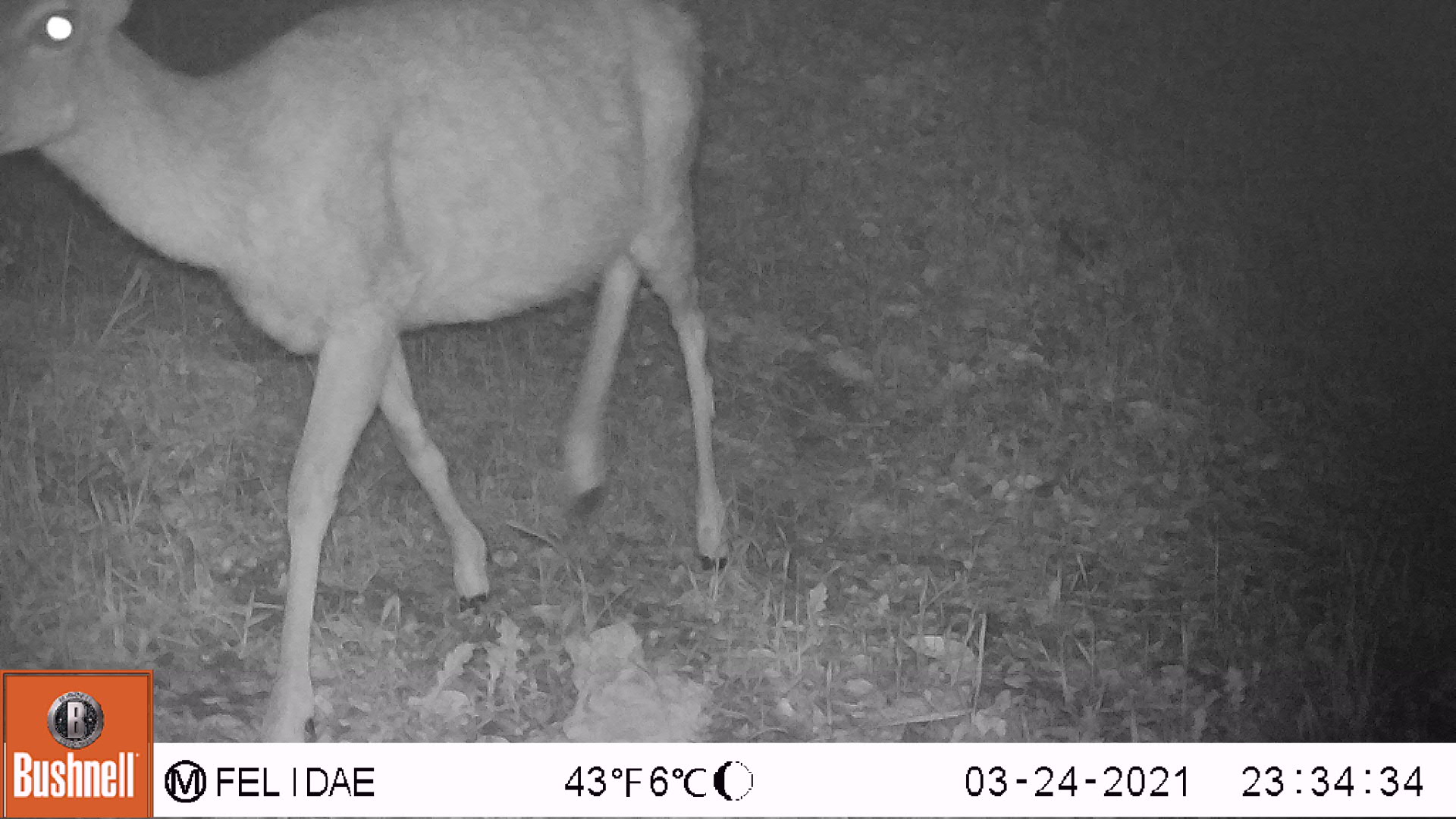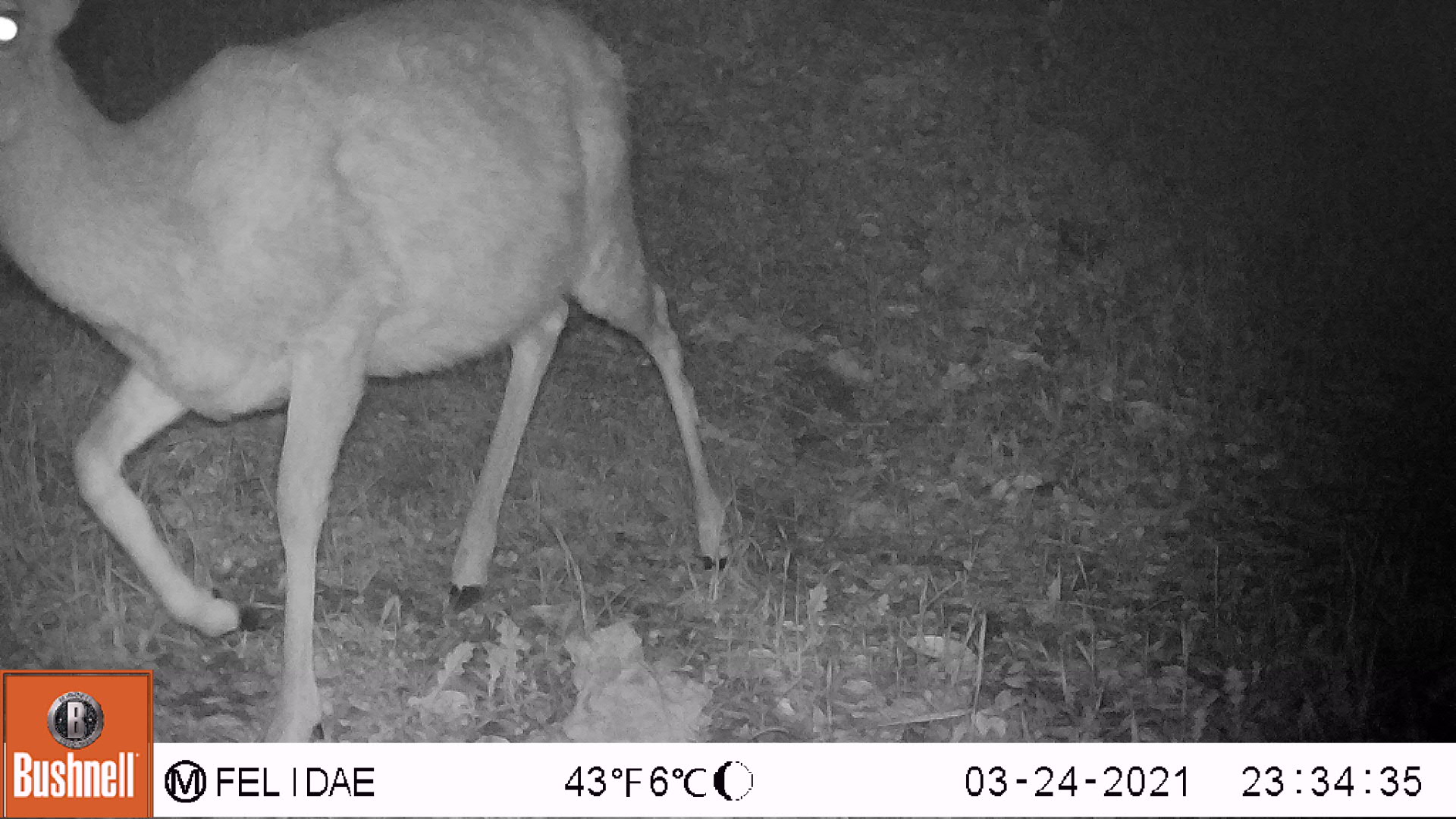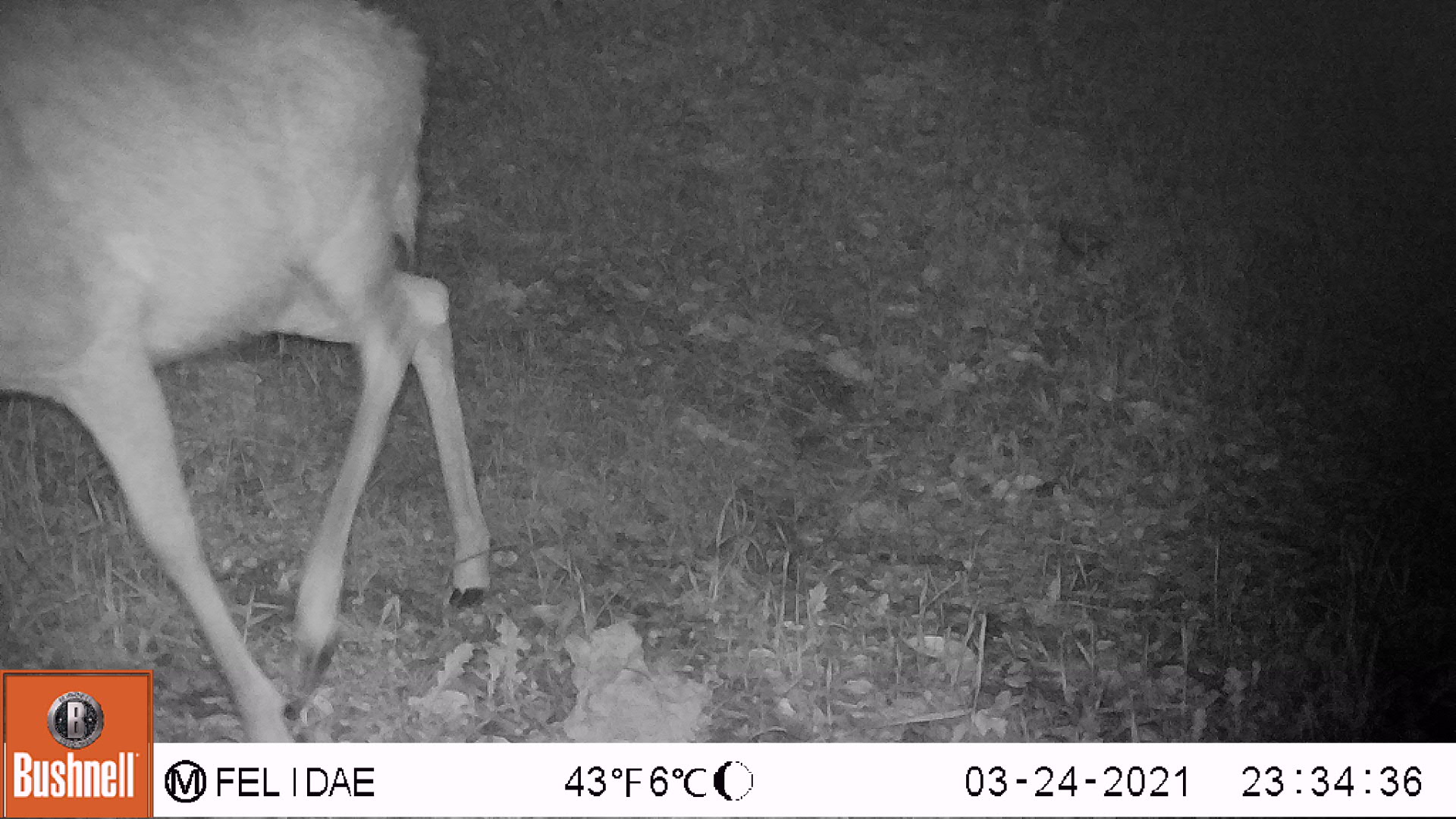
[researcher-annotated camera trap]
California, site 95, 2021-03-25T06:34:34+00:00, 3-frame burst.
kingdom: Animalia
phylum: Chordata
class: Mammalia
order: Artiodactyla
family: Cervidae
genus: Odocoileus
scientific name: Odocoileus hemionus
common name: mule deer